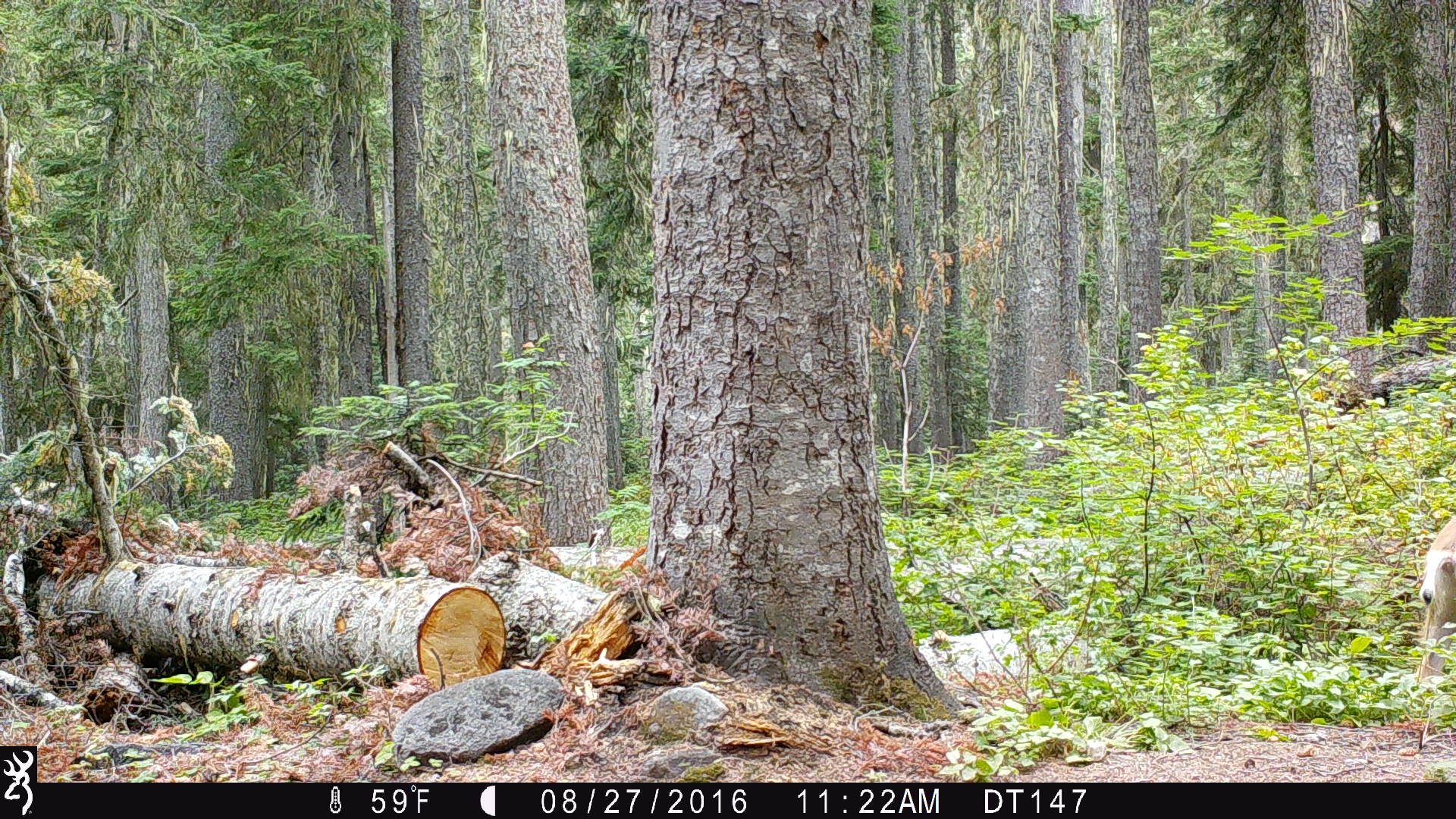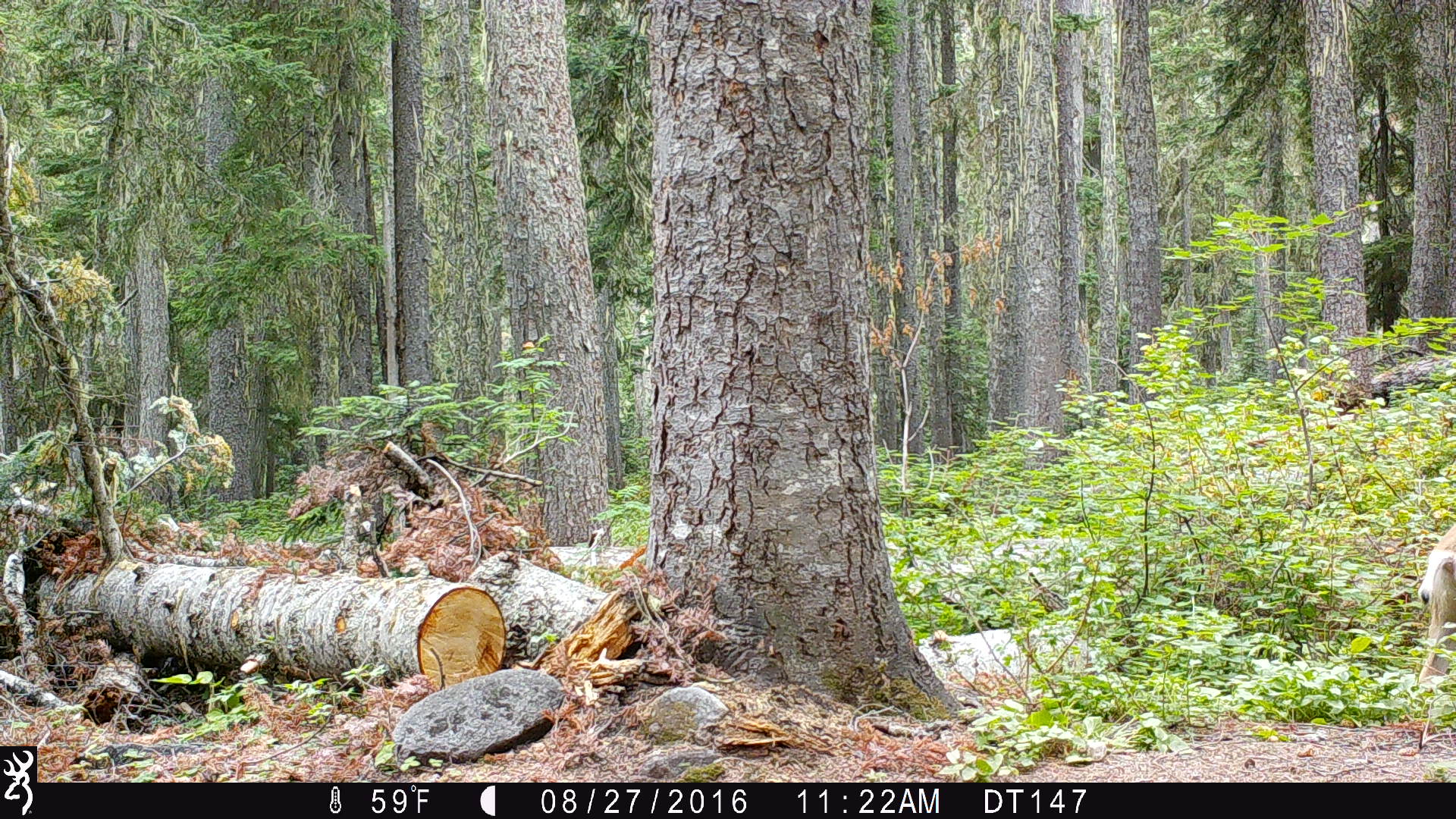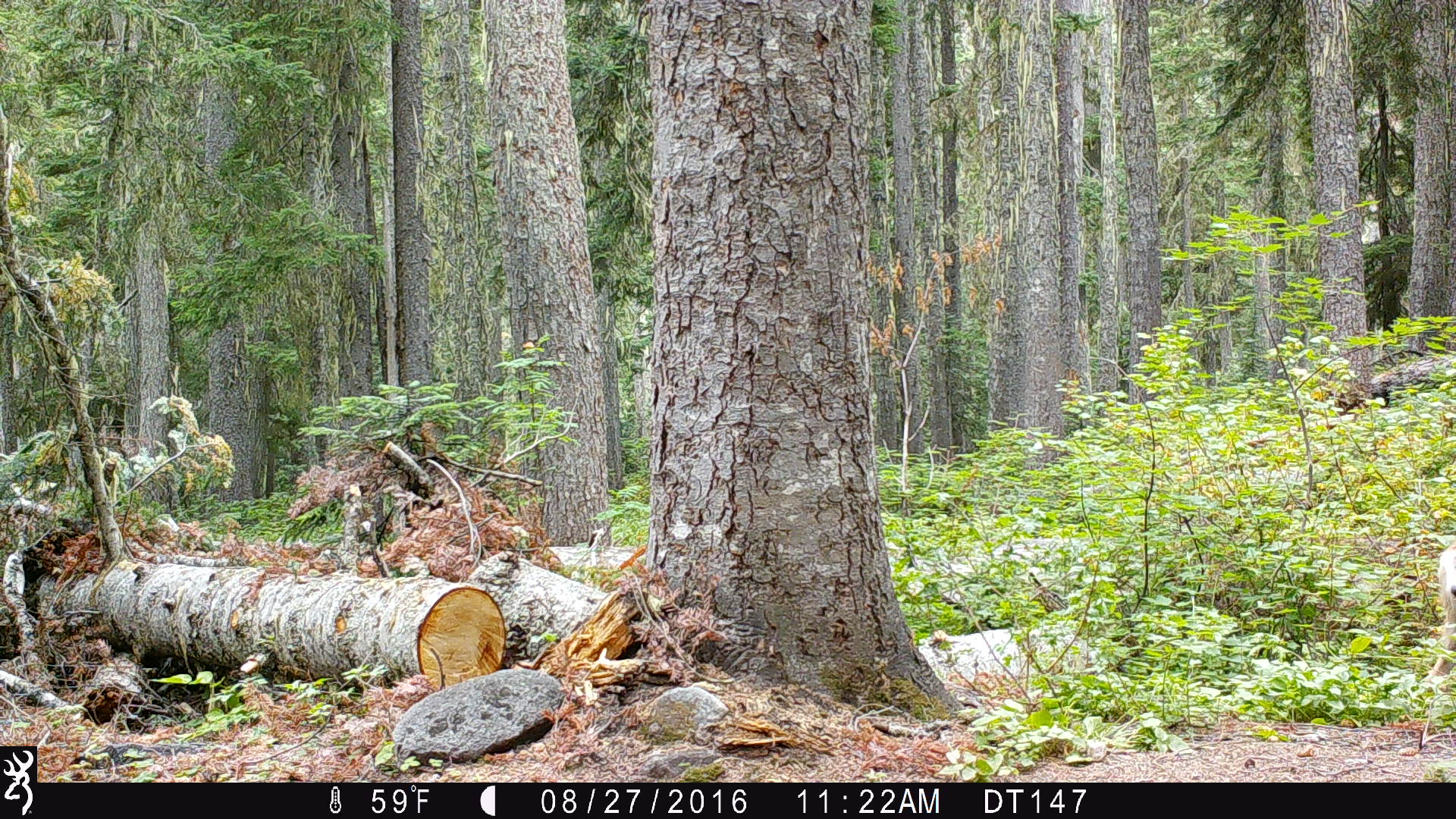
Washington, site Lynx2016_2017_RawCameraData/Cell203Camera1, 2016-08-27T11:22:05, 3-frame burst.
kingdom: Animalia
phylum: Chordata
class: Mammalia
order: Artiodactyla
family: Cervidae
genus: Odocoileus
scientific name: Odocoileus hemionus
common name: mule deer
Odocoileus hemionus (mule deer). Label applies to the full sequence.